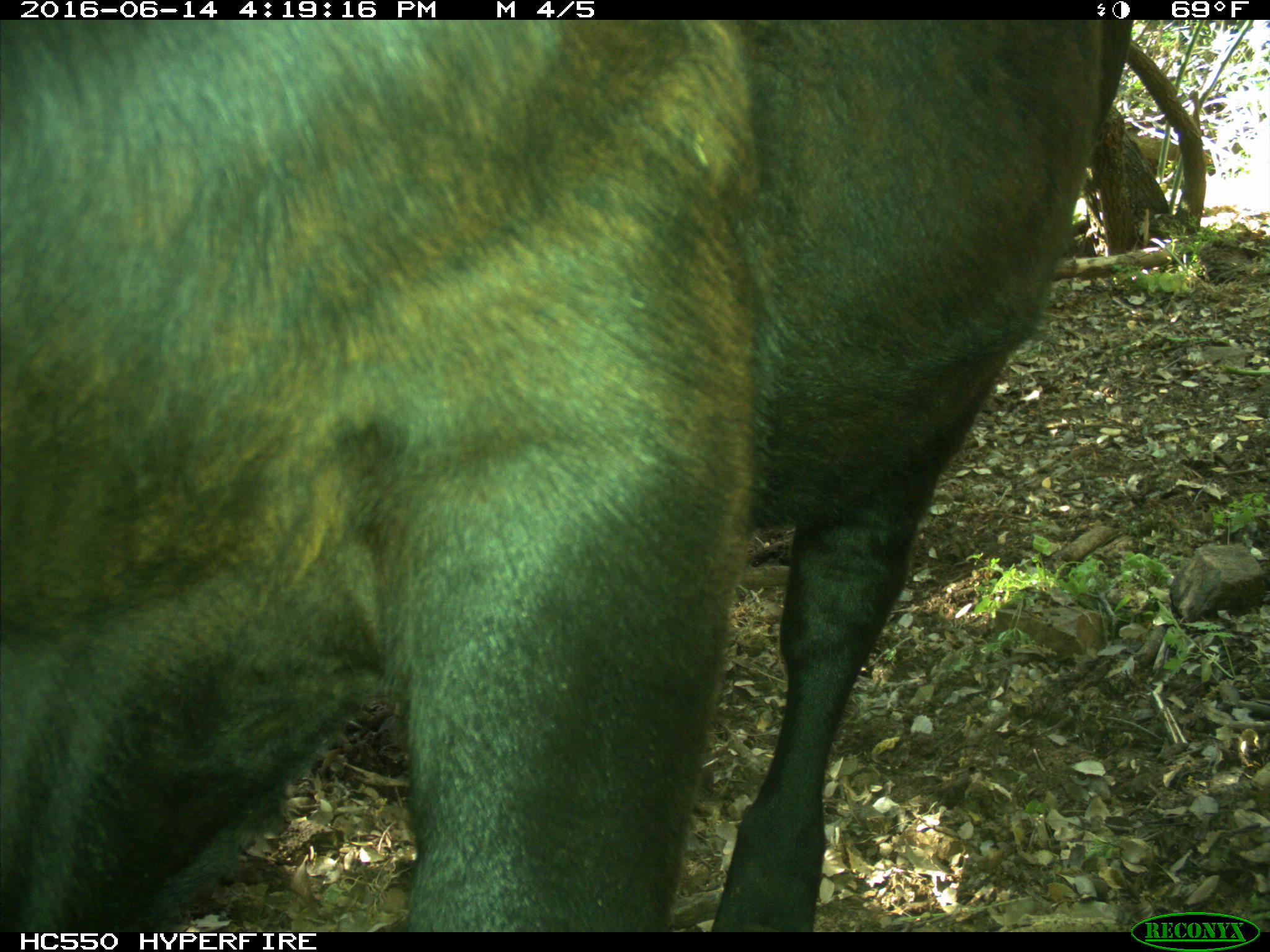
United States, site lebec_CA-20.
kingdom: Animalia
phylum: Chordata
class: Mammalia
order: Artiodactyla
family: Bovidae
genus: Bos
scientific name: Bos taurus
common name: domestic cow